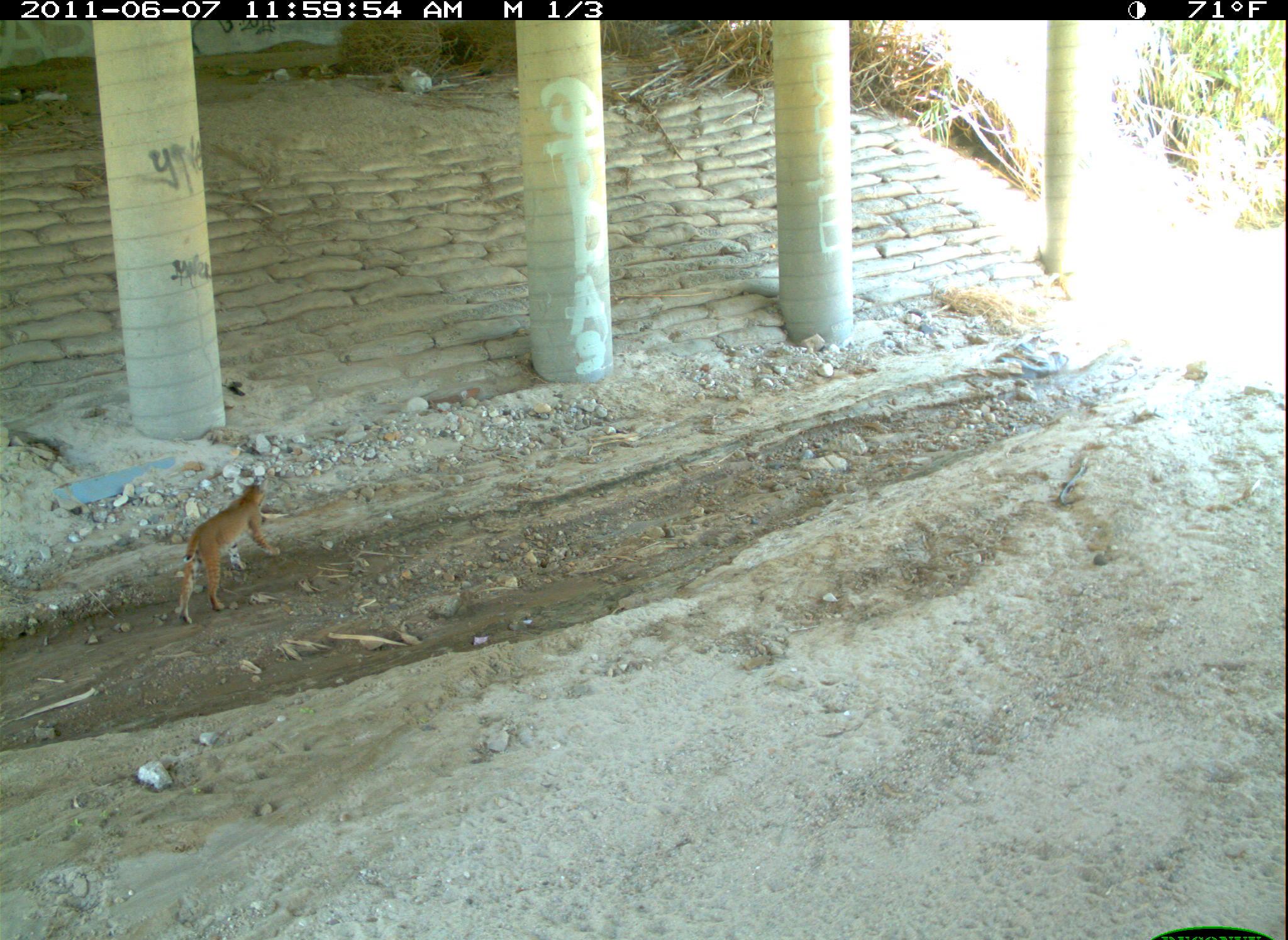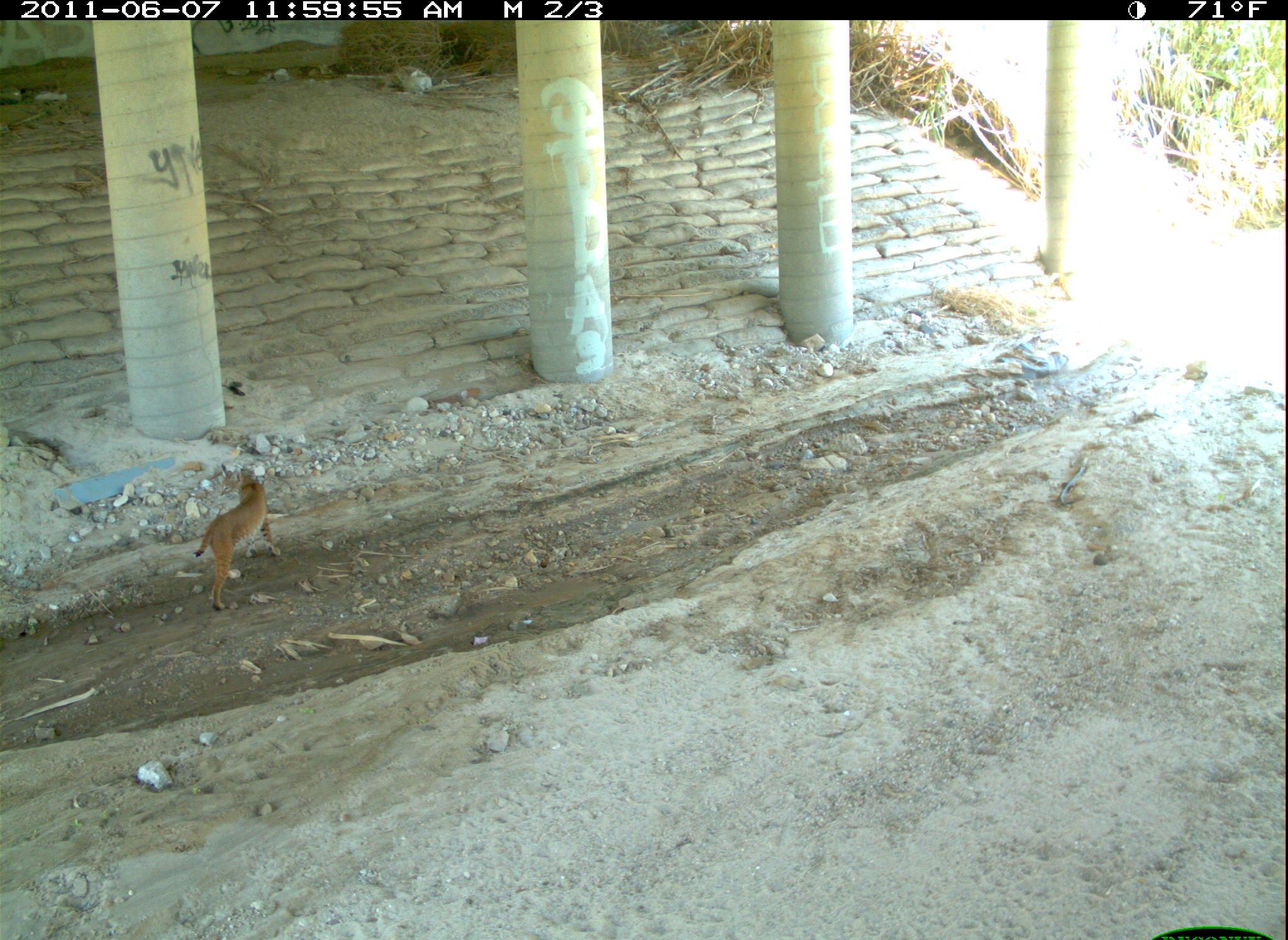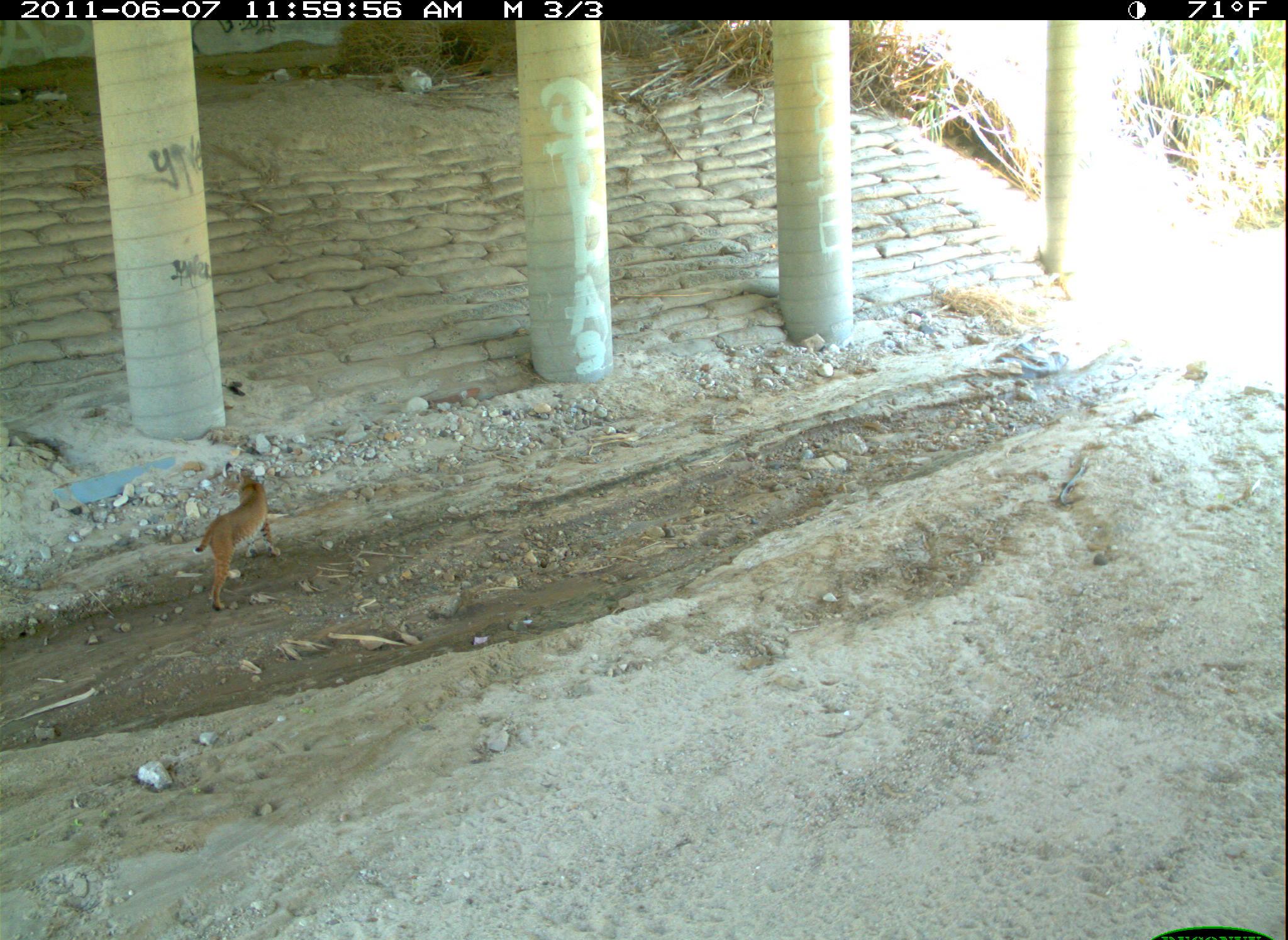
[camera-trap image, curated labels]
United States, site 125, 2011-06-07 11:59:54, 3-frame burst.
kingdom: Animalia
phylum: Chordata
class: Mammalia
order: Carnivora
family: Felidae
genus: Lynx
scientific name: Lynx rufus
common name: bobcat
Bobcat (Lynx rufus).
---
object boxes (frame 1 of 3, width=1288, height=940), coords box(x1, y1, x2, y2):
bobcat: box(168, 471, 286, 632)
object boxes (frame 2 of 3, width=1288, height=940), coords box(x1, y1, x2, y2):
bobcat: box(186, 467, 290, 619)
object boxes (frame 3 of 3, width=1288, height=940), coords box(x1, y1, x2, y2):
bobcat: box(188, 468, 291, 618)